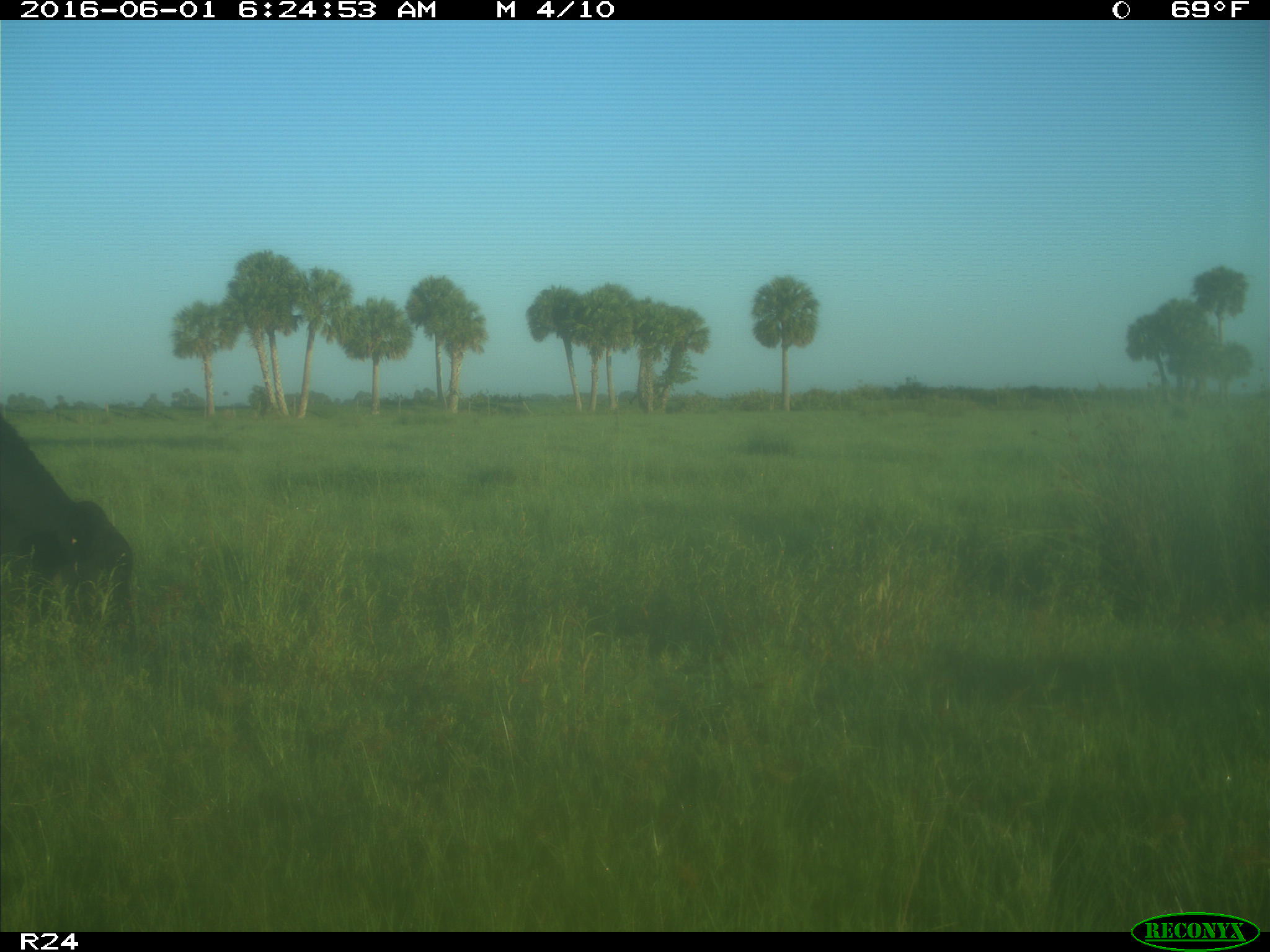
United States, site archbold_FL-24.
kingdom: Animalia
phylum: Chordata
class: Mammalia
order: Artiodactyla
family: Bovidae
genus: Bos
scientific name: Bos taurus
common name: domestic cow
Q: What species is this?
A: Bos taurus (domestic cow).